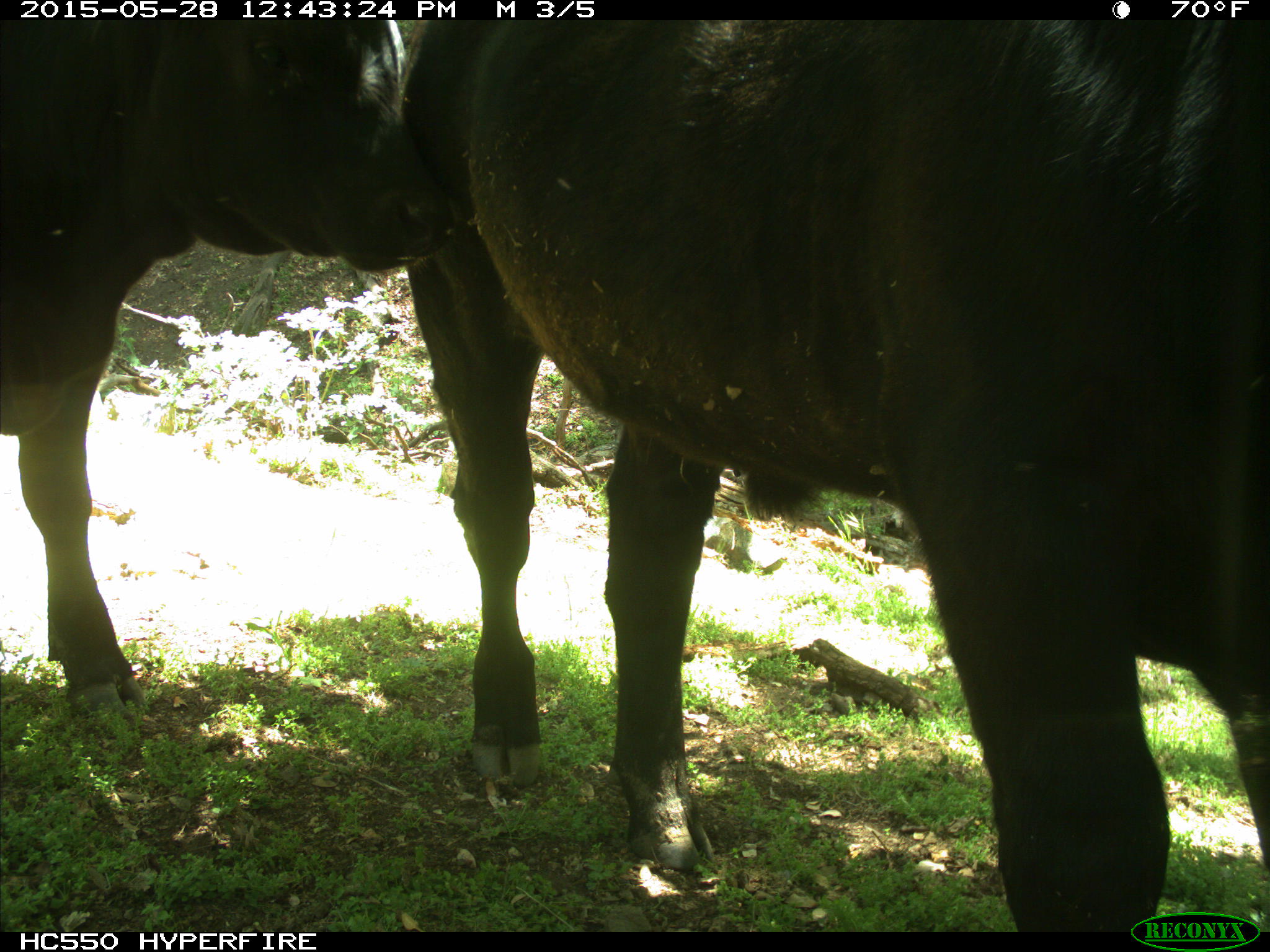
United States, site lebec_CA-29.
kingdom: Animalia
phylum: Chordata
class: Mammalia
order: Artiodactyla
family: Bovidae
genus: Bos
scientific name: Bos taurus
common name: domestic cow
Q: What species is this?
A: Bos taurus (domestic cow).